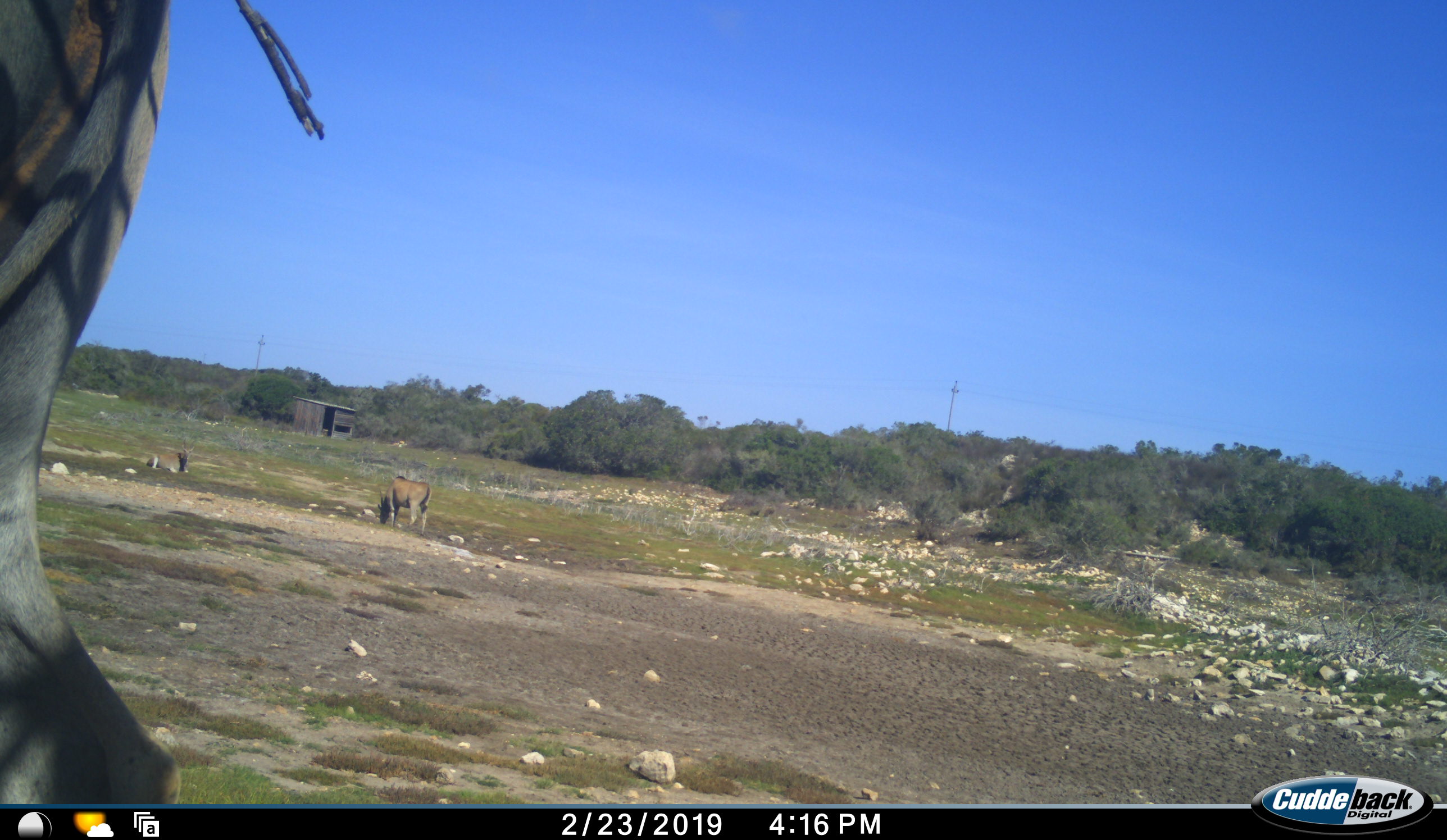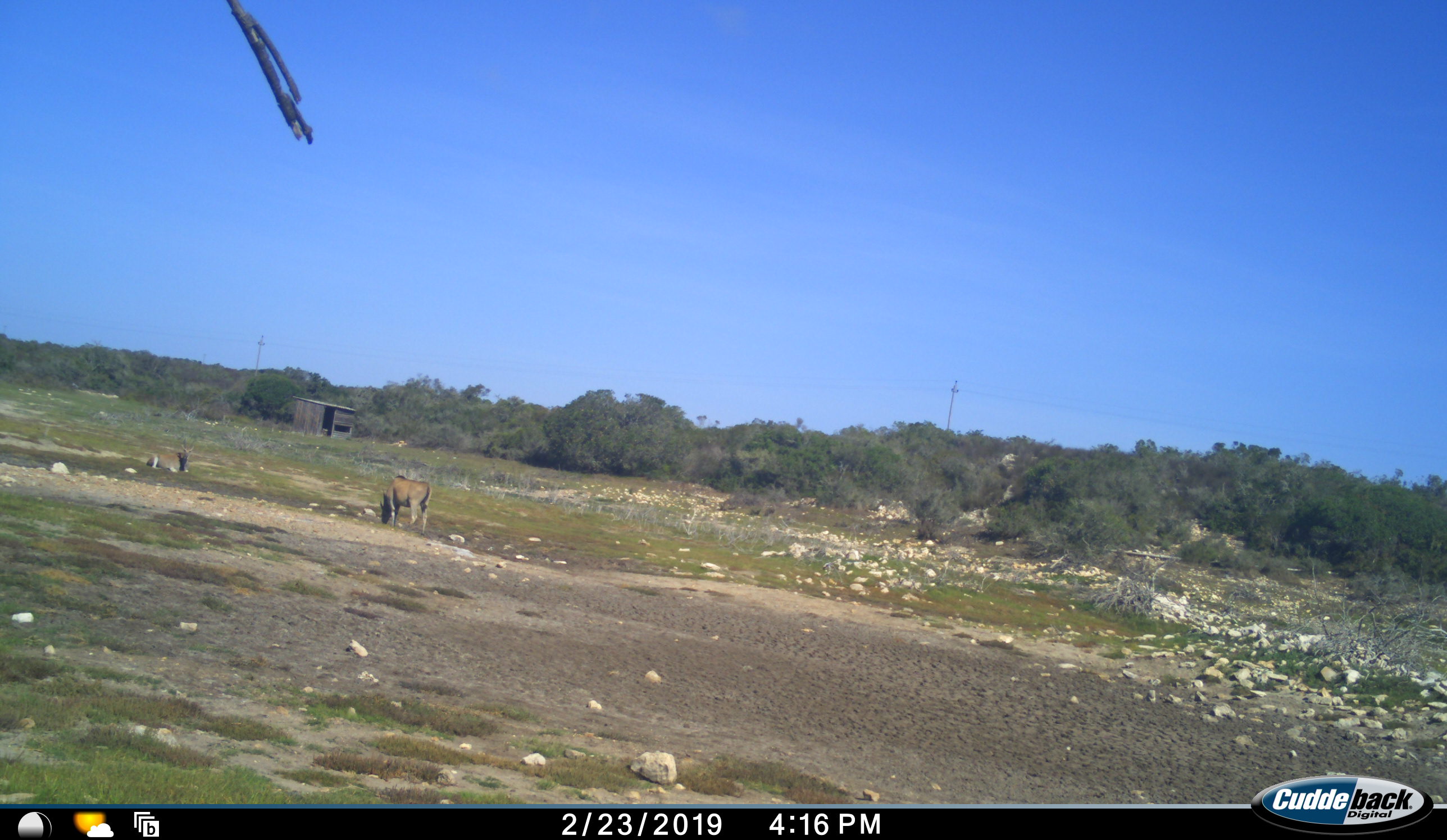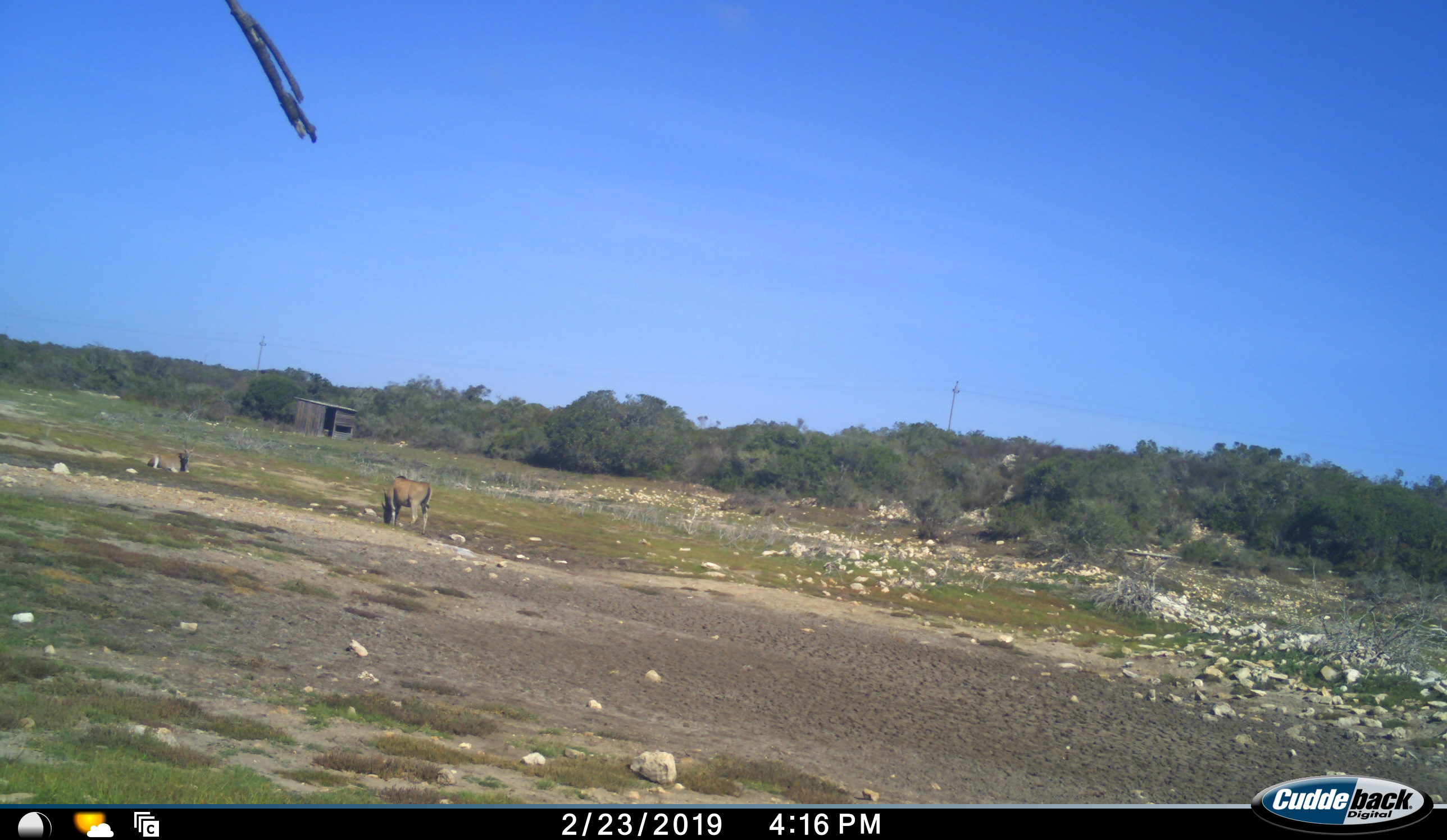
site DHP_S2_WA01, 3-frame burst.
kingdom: Animalia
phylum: Chordata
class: Mammalia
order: Artiodactyla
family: Bovidae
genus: Tragelaphus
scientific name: Tragelaphus oryx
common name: eland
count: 3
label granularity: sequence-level